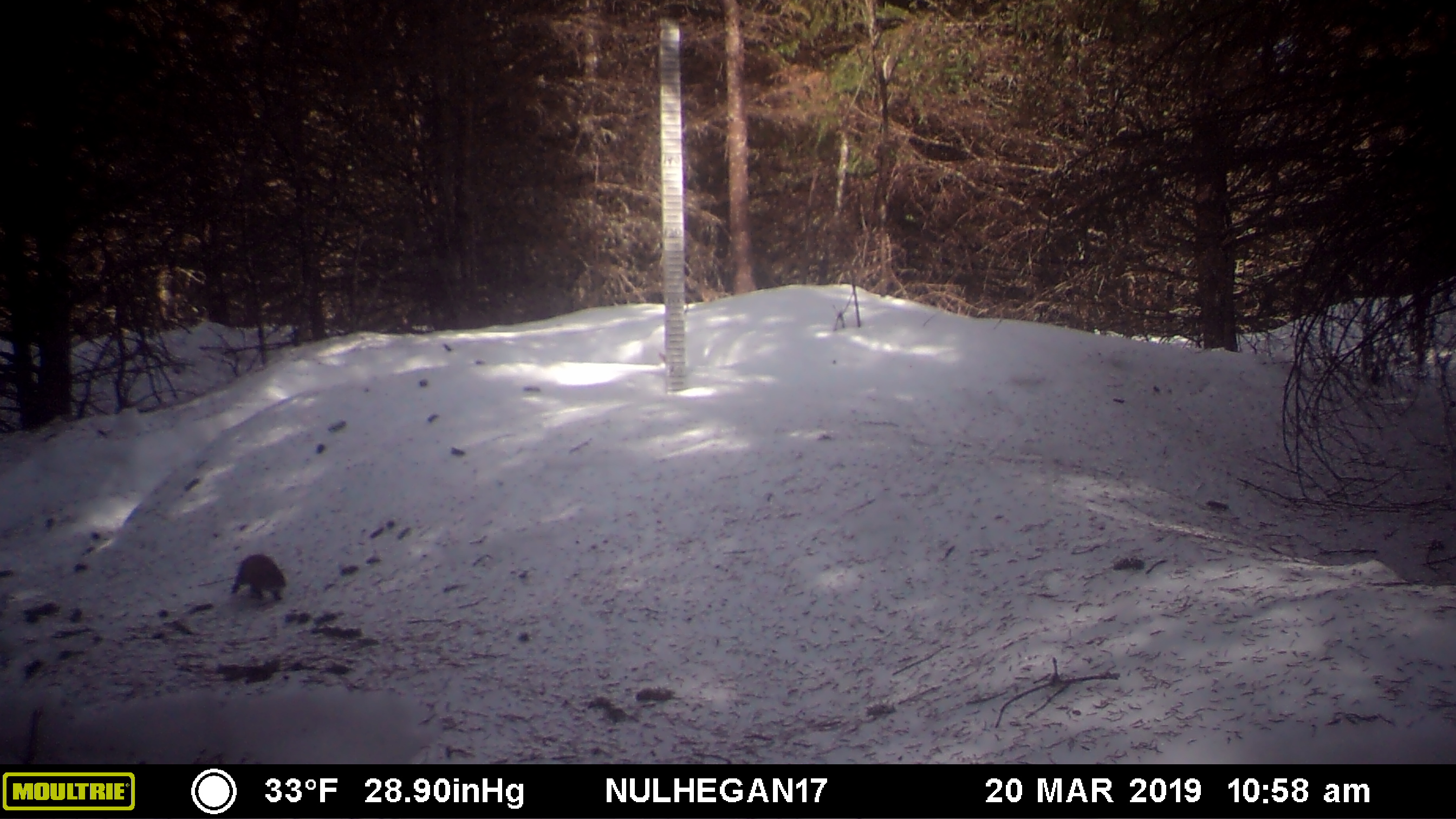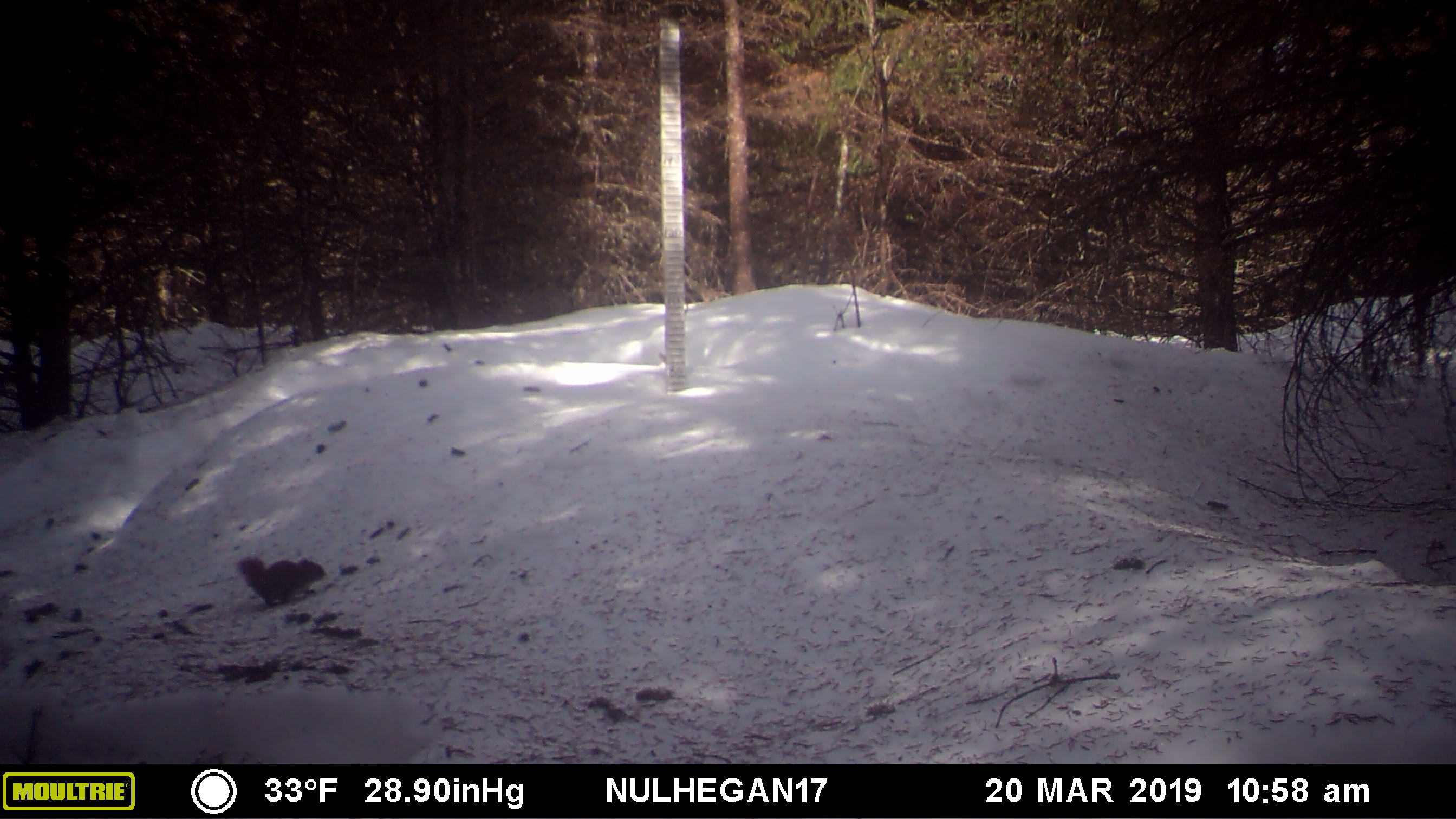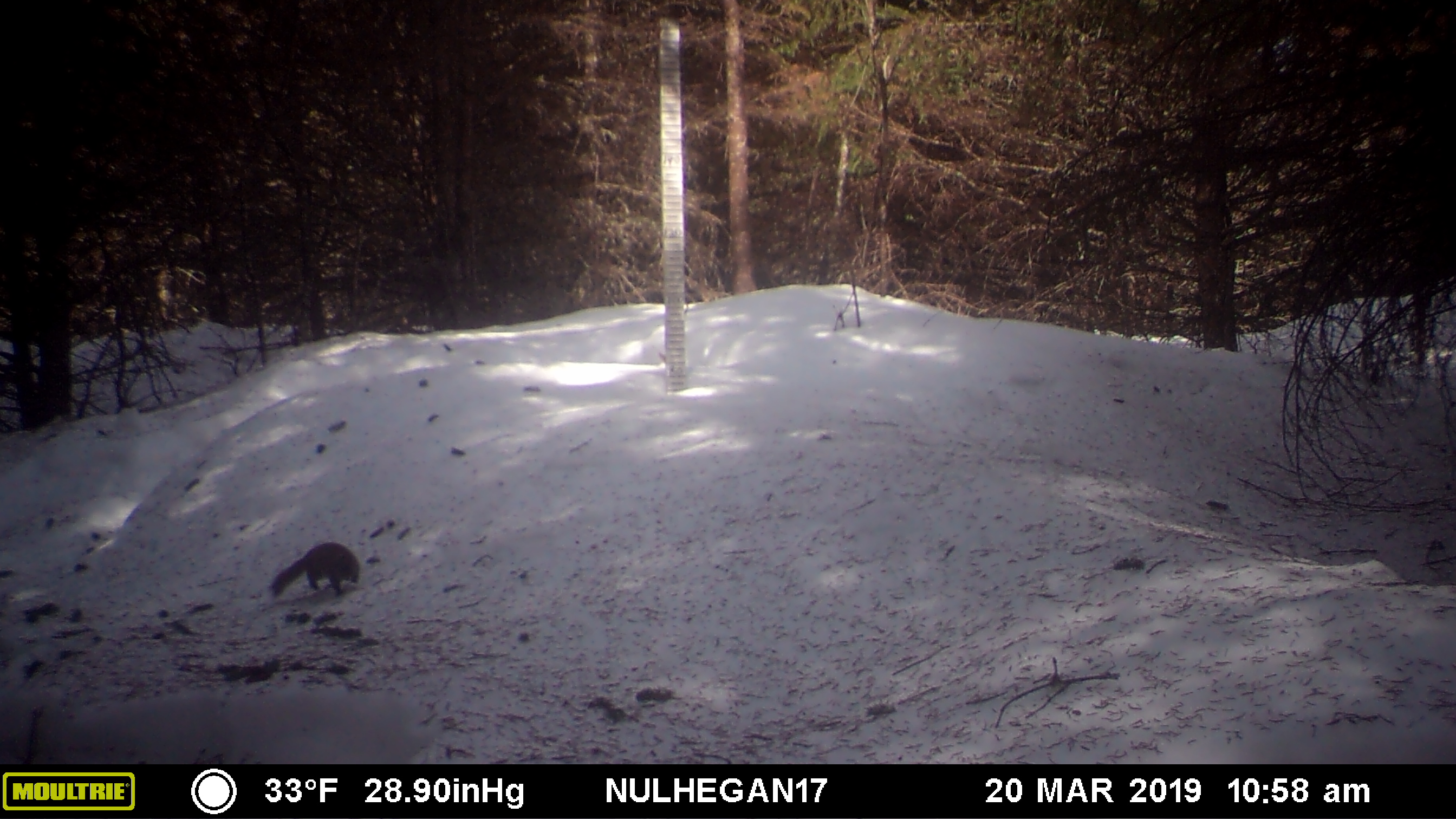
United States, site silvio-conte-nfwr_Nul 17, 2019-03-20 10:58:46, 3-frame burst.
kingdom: Animalia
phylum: Chordata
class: Mammalia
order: Rodentia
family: Sciuridae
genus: Tamiasciurus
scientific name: Tamiasciurus hudsonicus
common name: red squirrel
Red squirrel (Tamiasciurus hudsonicus).